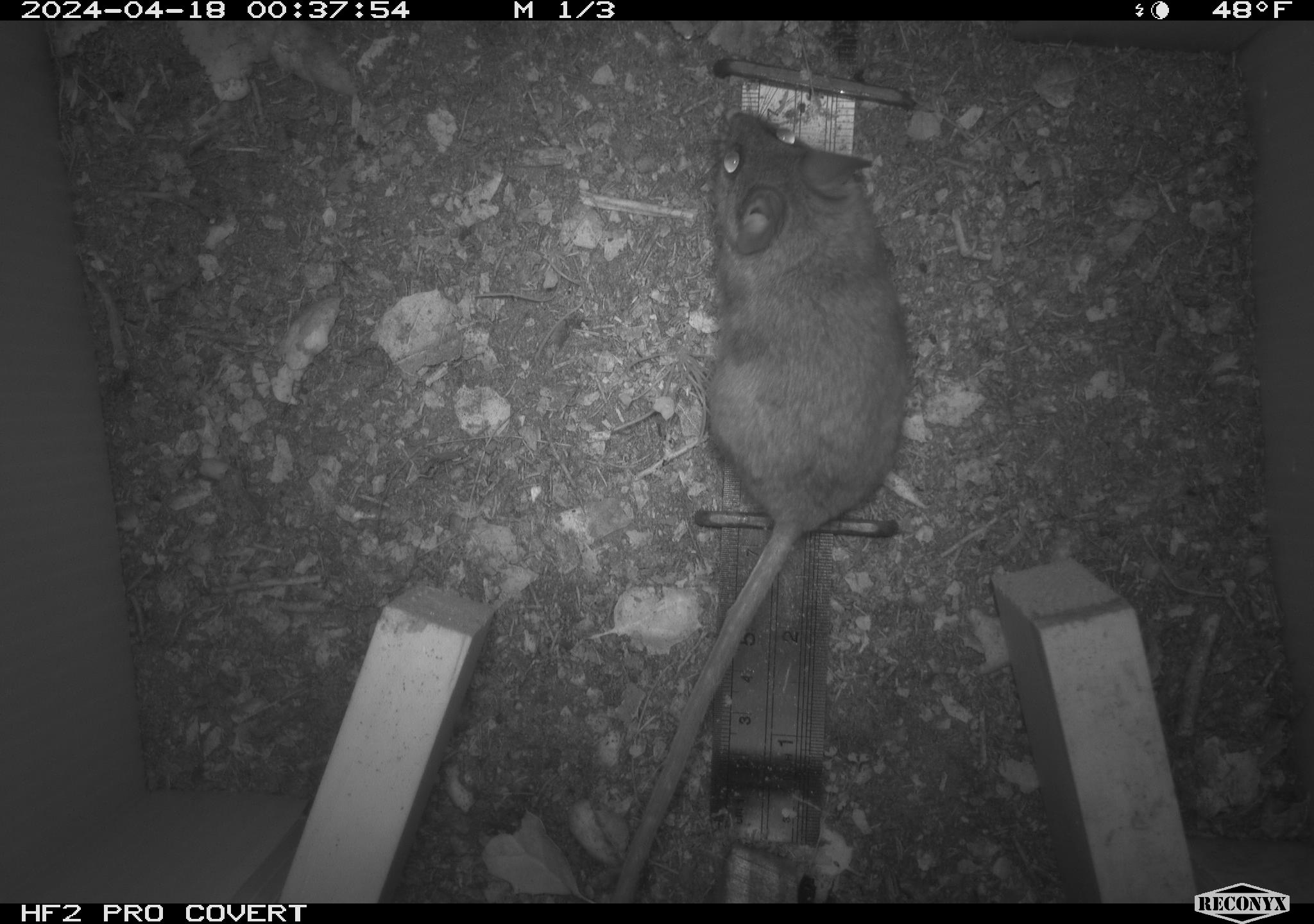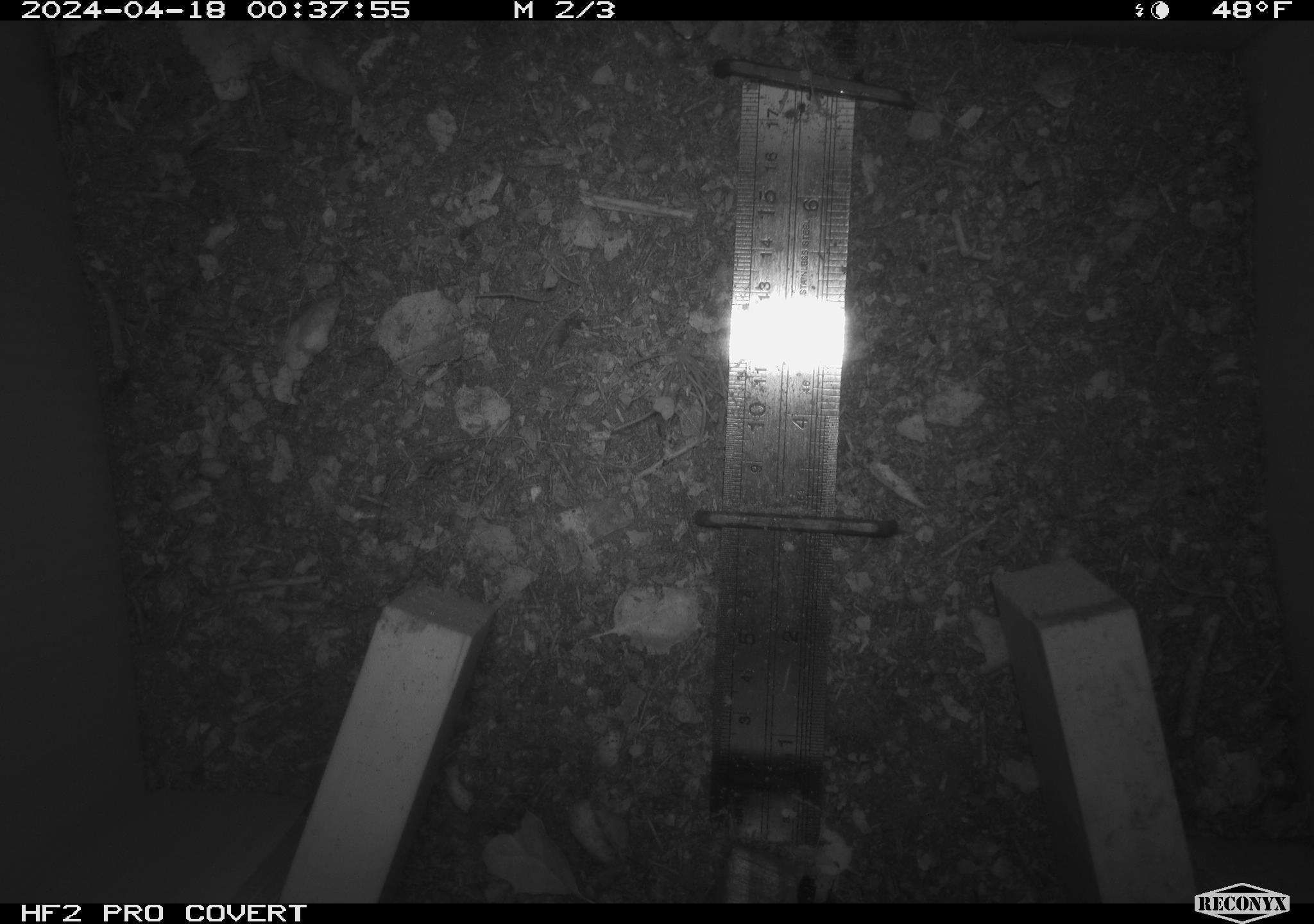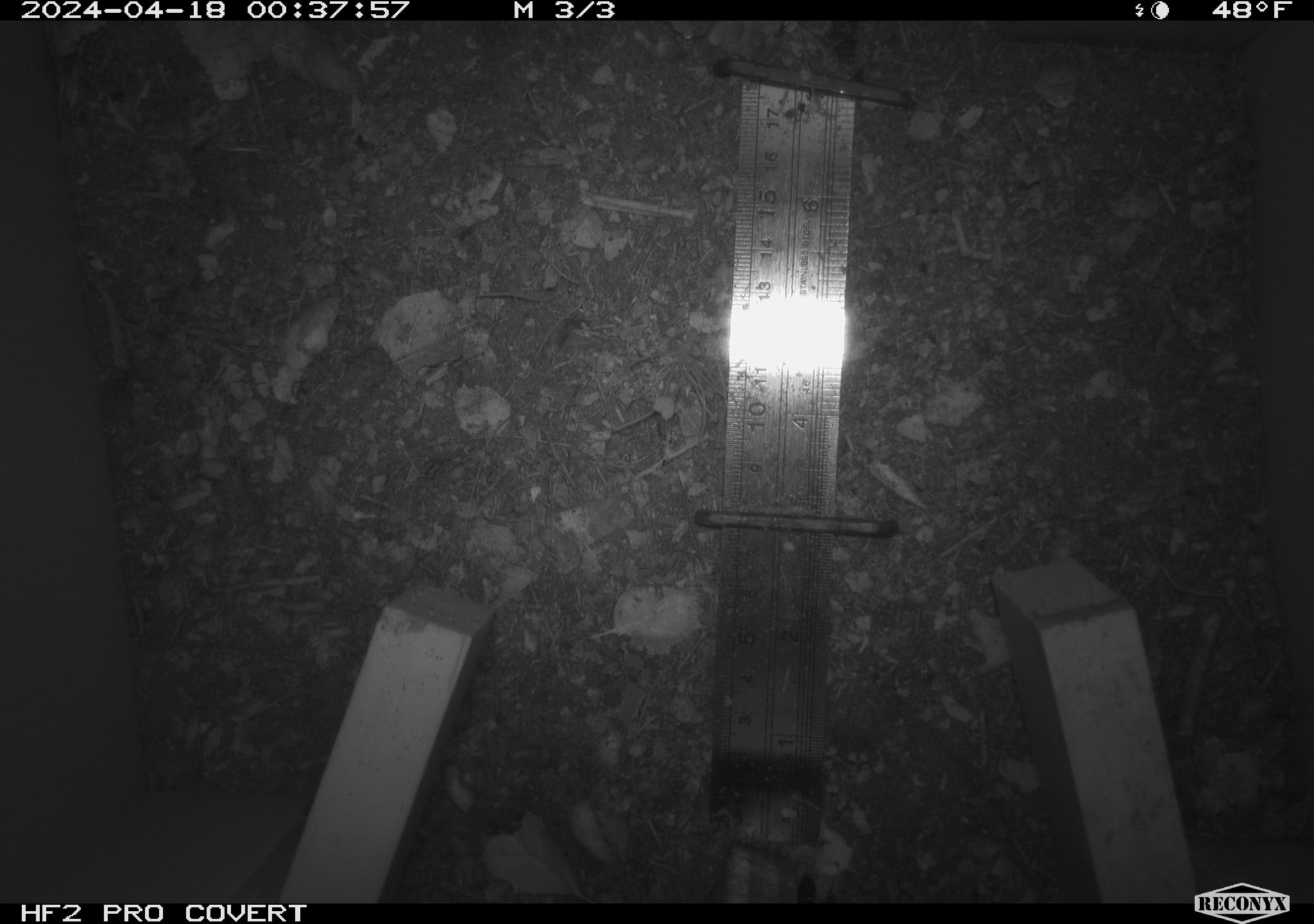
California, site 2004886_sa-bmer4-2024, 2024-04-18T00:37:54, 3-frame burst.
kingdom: Animalia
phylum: Chordata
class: Mammalia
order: Rodentia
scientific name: Rodentia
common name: mouse species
Mouse species (Rodentia).